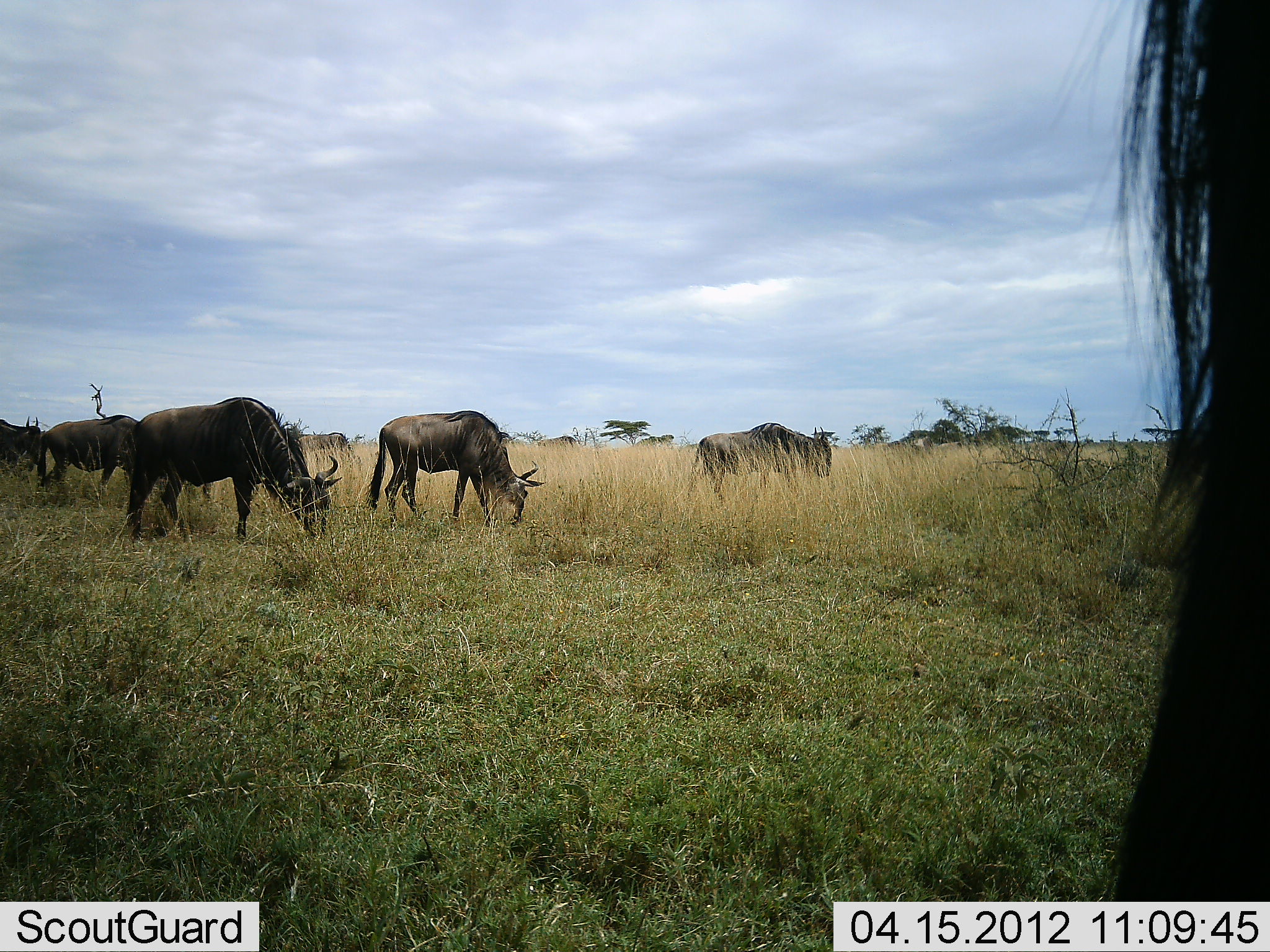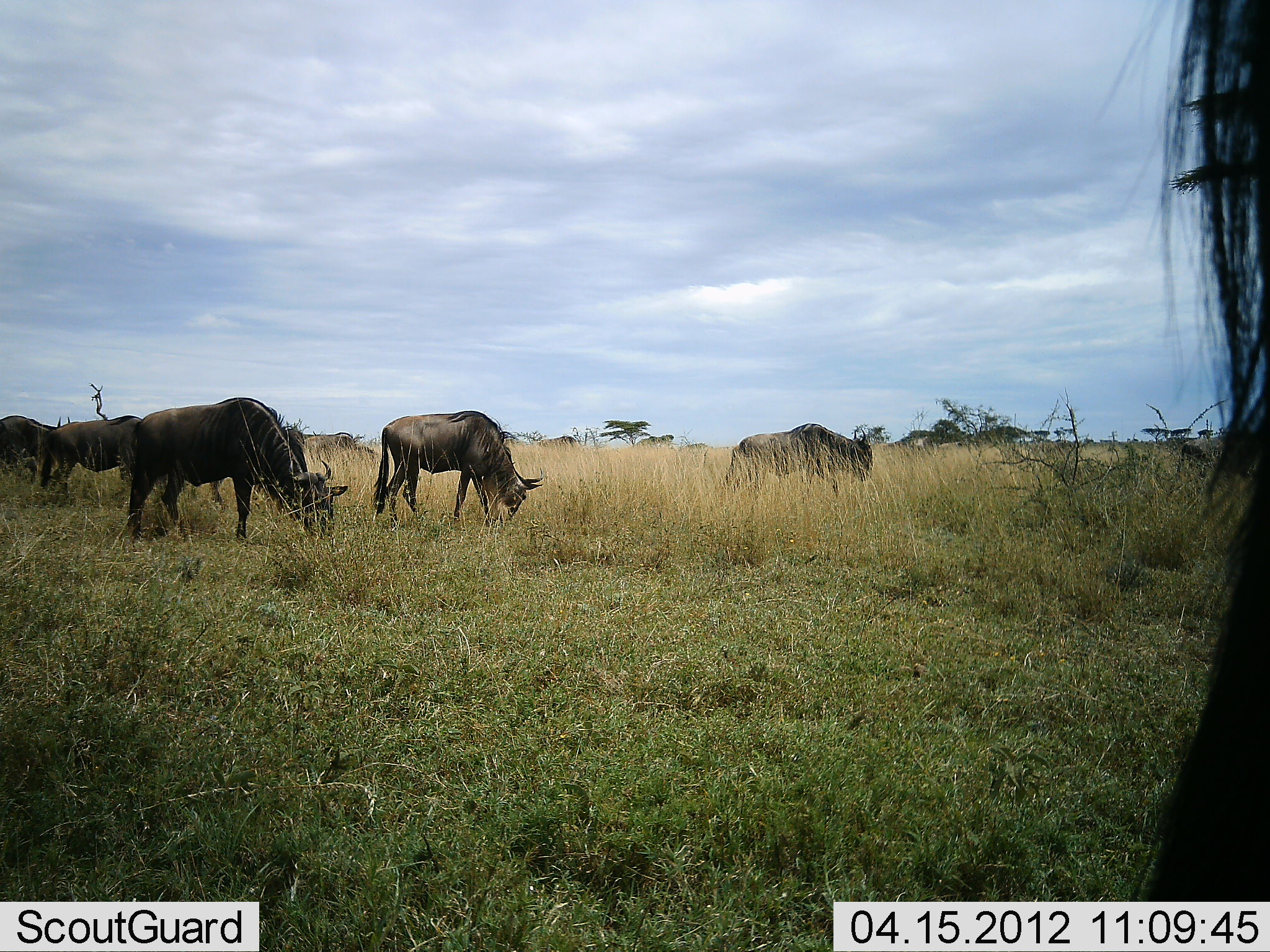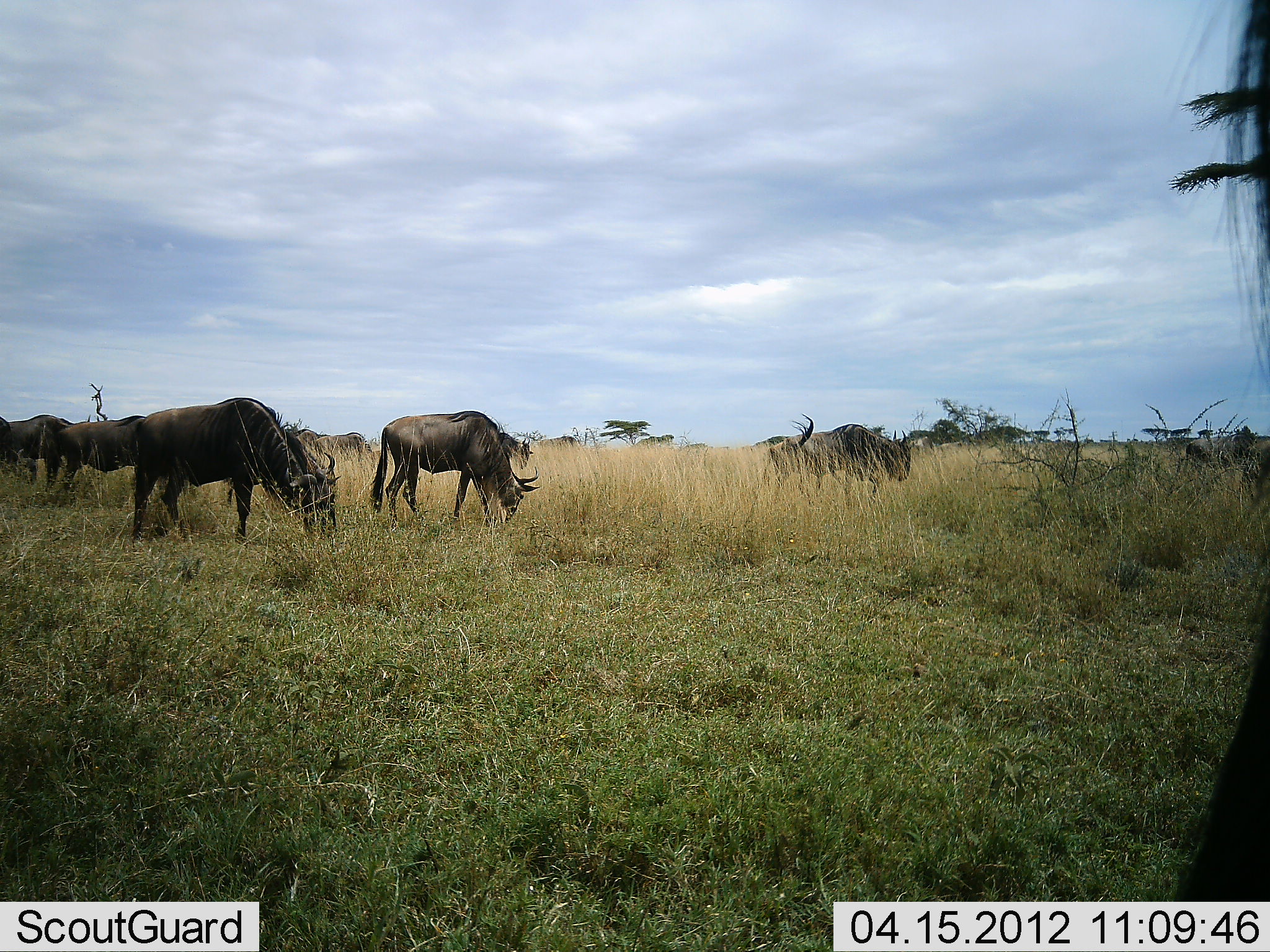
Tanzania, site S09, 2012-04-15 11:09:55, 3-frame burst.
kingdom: Animalia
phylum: Chordata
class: Mammalia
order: Artiodactyla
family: Bovidae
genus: Connochaetes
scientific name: Connochaetes taurinus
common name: blue wildebeest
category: wildebeest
Wildebeest (blue wildebeest) (Connochaetes taurinus), count 7. Behavior (volunteer vote fractions): standing 43%, resting 0%, moving 38%, interacting 0%. Young present (vote fraction): 5%. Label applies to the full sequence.